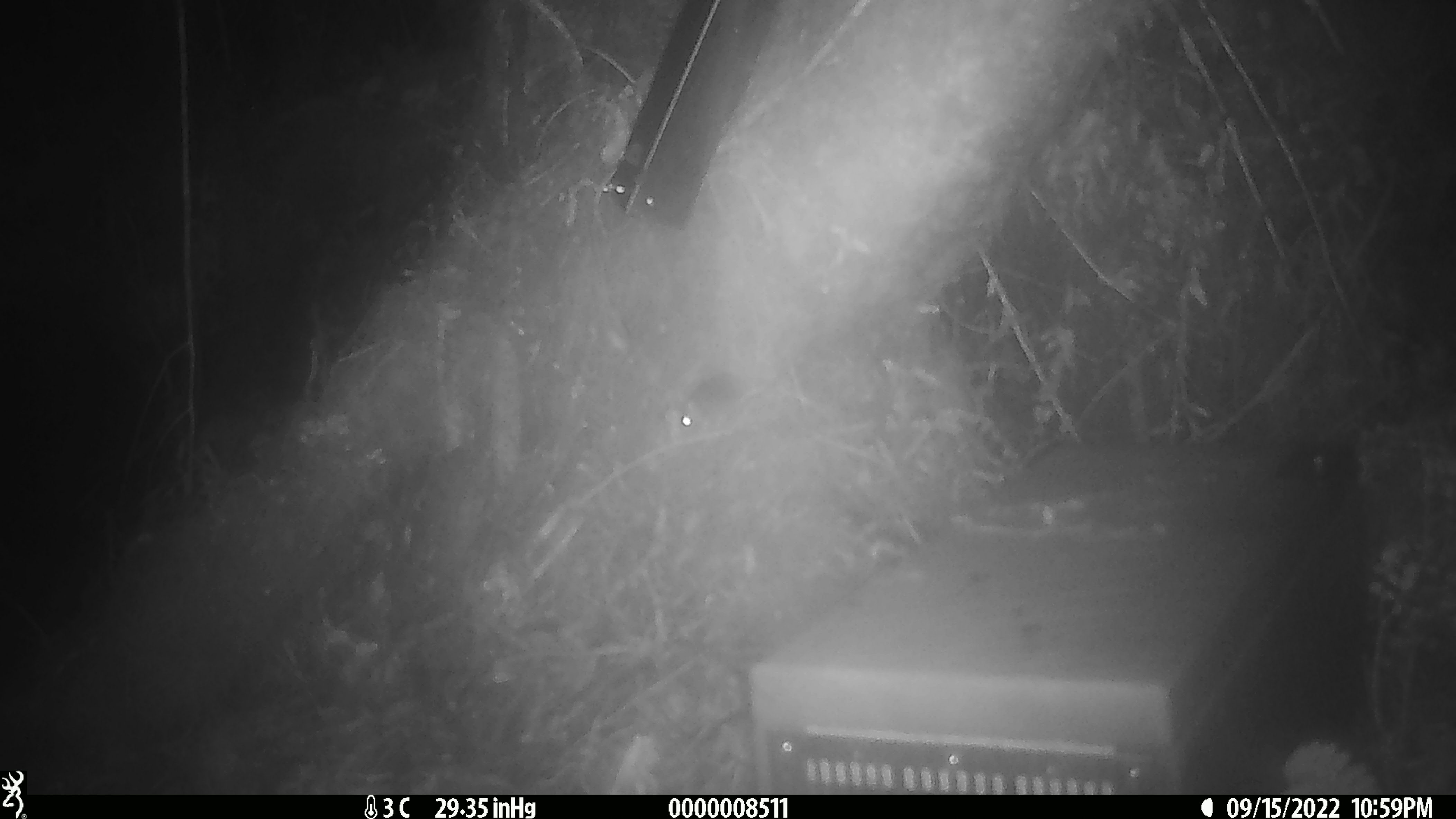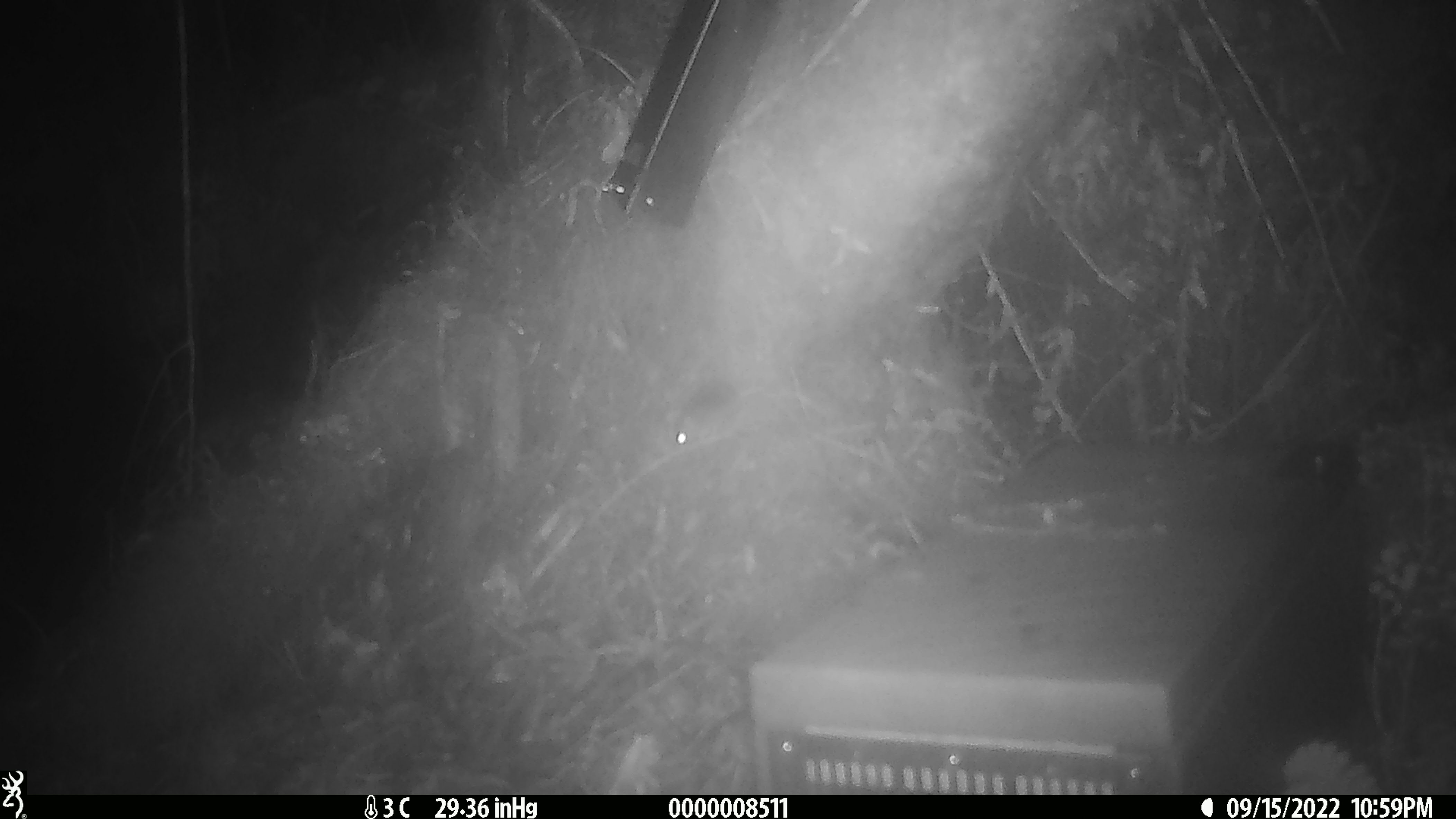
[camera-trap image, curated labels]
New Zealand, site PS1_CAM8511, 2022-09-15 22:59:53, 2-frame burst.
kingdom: Animalia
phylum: Chordata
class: Mammalia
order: Rodentia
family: Muridae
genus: Mus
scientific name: Mus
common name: mouse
Mouse (Mus).